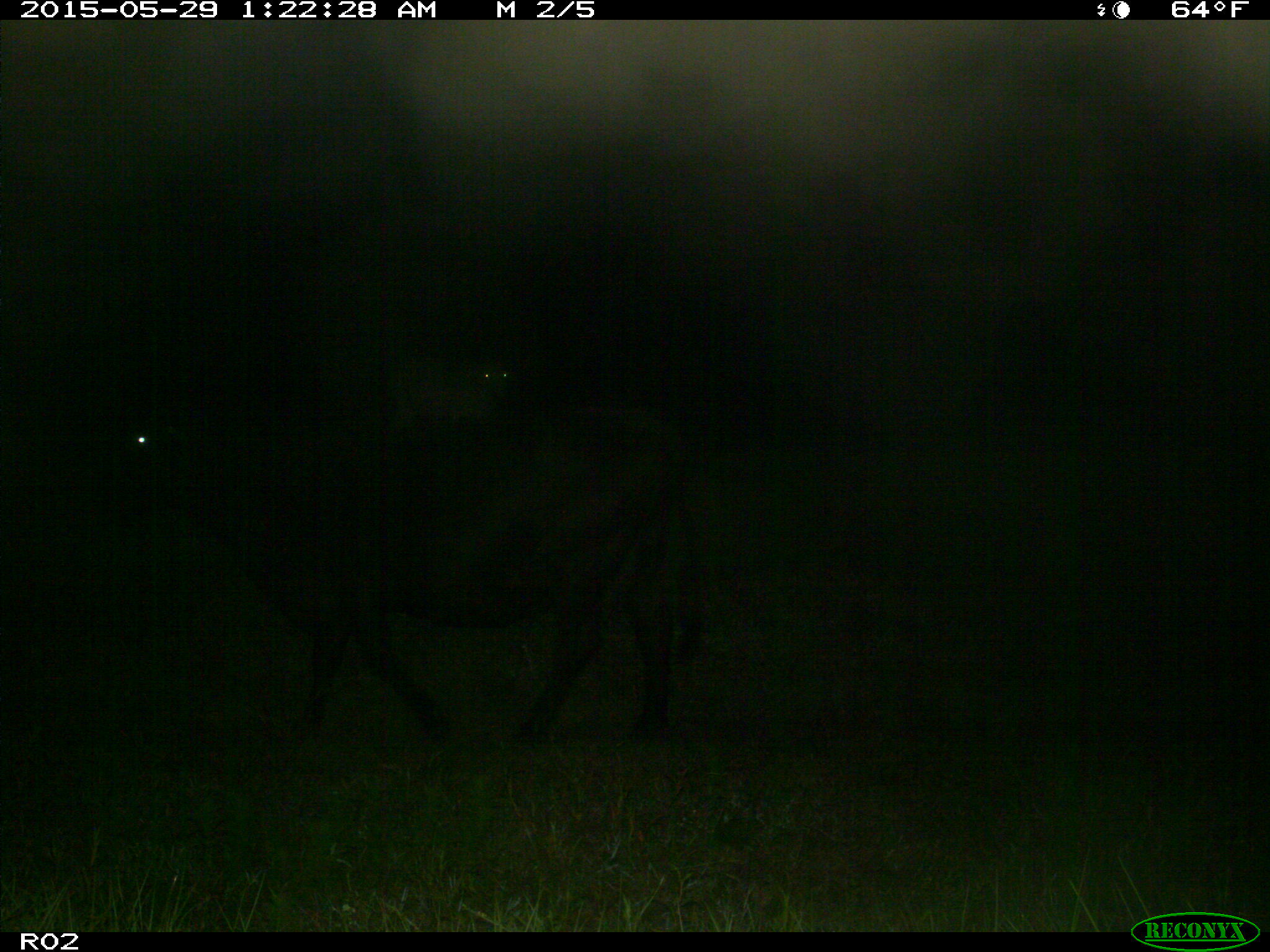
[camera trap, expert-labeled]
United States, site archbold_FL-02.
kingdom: Animalia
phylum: Chordata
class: Mammalia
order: Artiodactyla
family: Bovidae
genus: Bos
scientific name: Bos taurus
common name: domestic cow